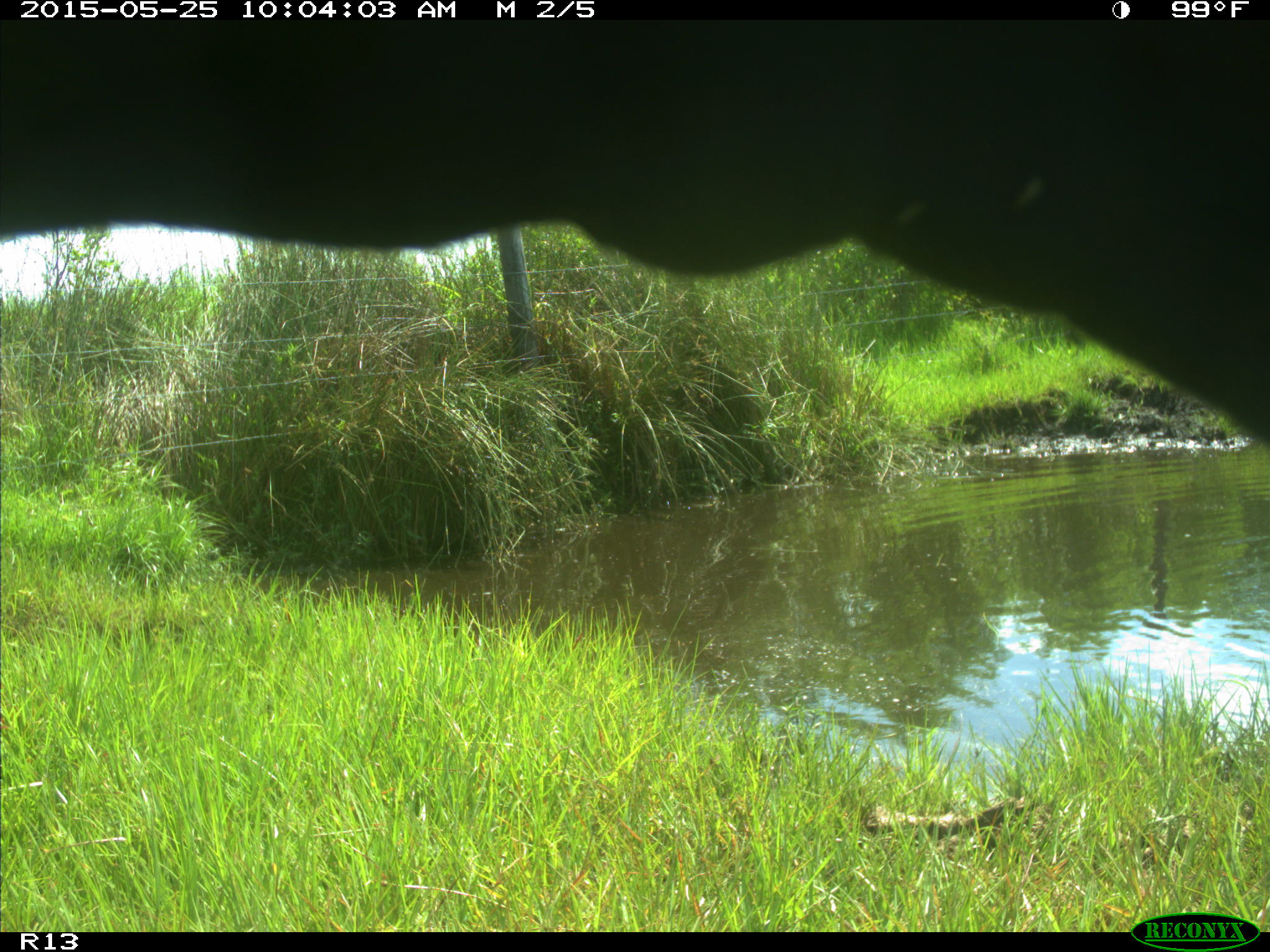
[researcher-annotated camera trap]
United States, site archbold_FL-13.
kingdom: Animalia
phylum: Chordata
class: Mammalia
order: Artiodactyla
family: Bovidae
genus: Bos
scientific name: Bos taurus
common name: domestic cow